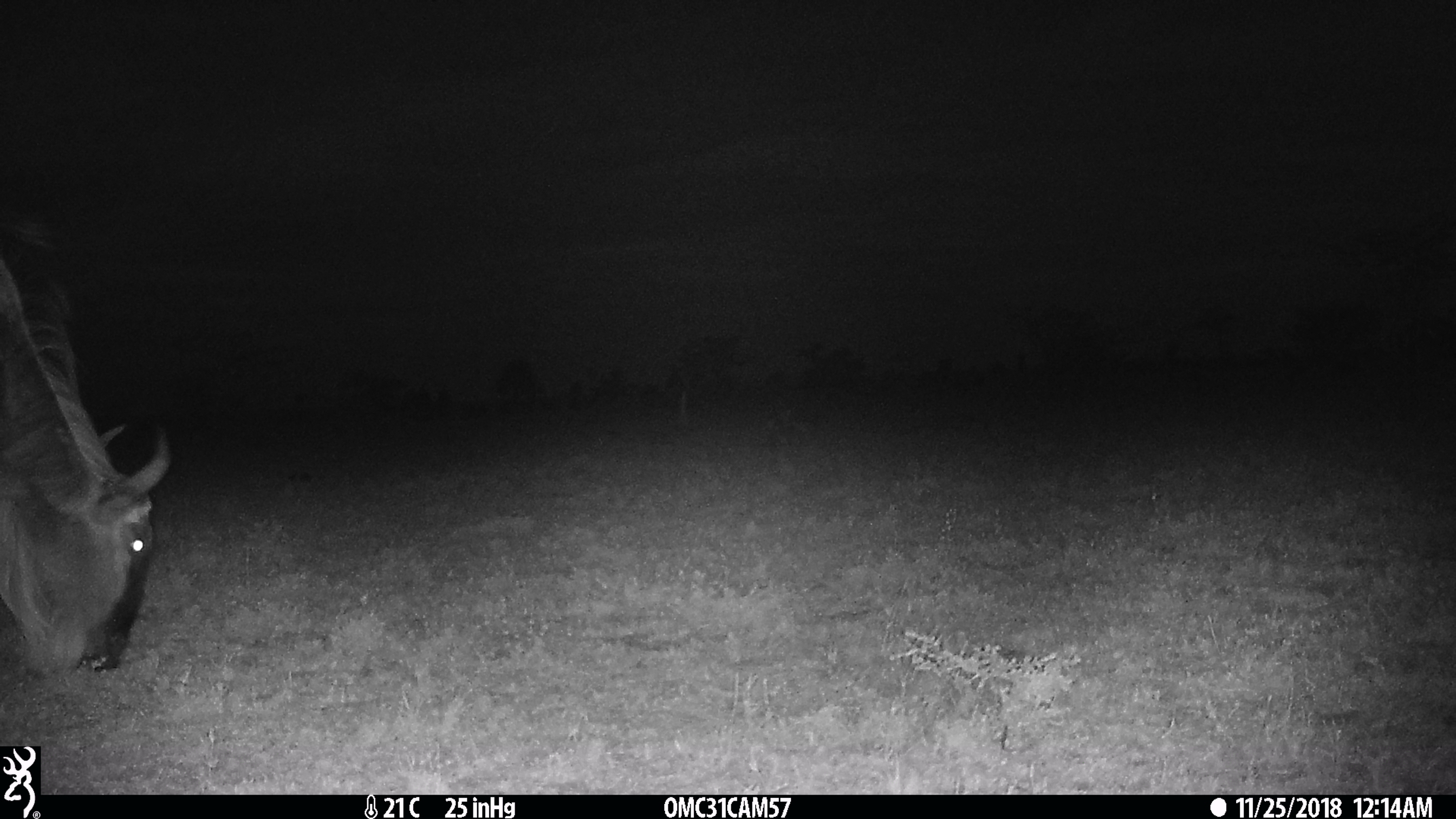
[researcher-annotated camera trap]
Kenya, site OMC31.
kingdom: Animalia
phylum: Chordata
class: Mammalia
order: Artiodactyla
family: Bovidae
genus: Connochaetes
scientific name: Connochaetes taurinus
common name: blue wildebeest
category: wildebeest